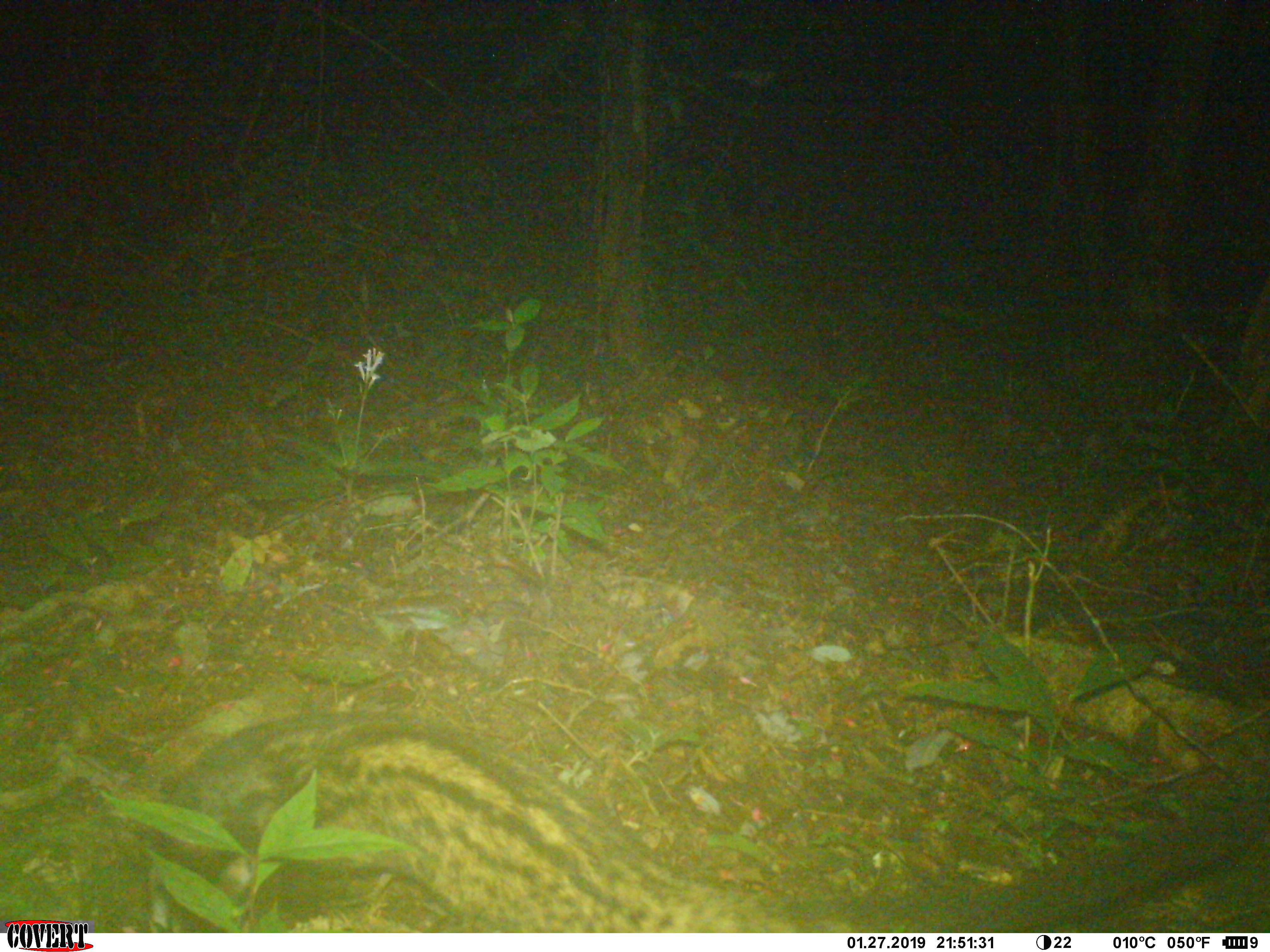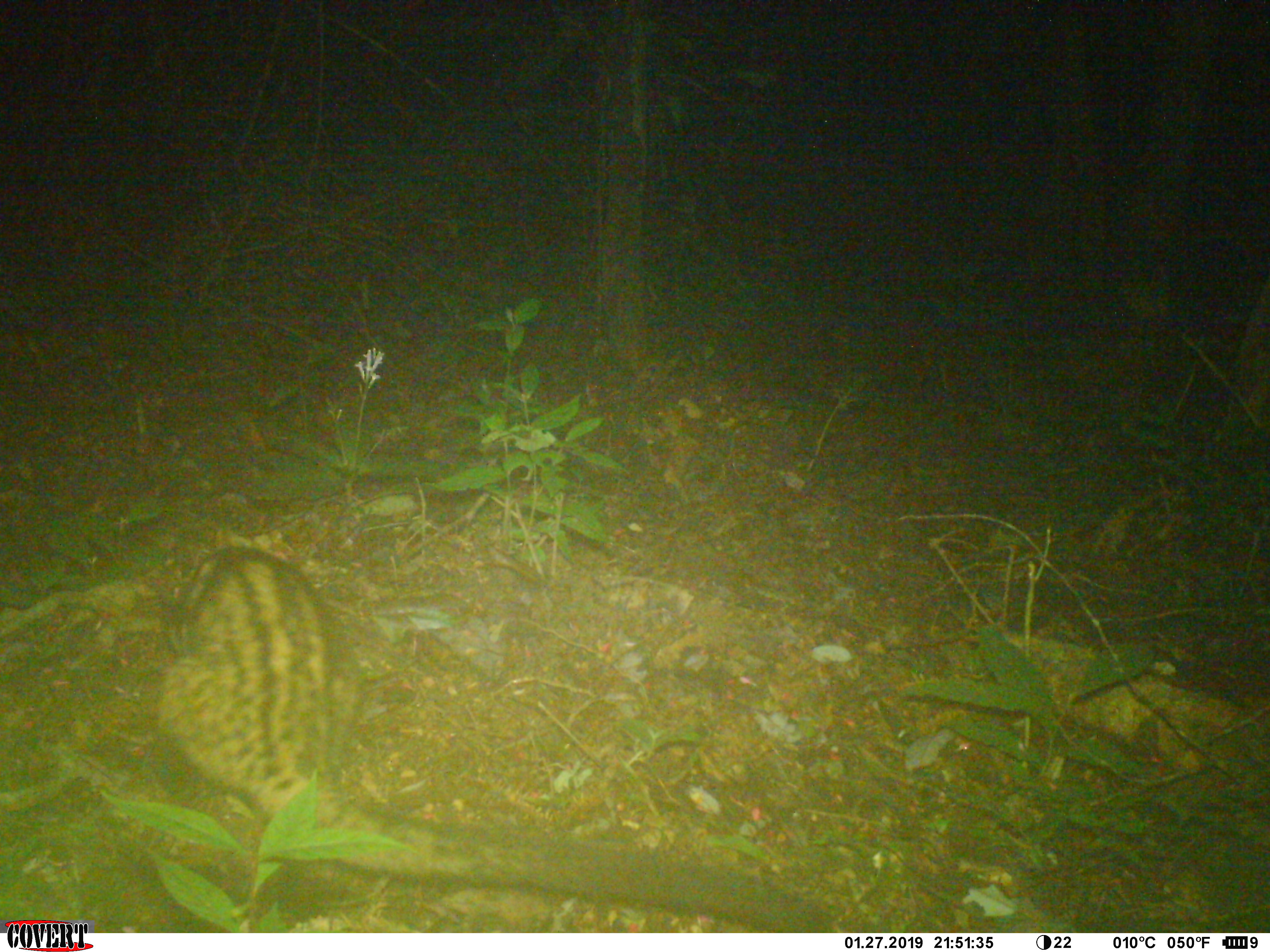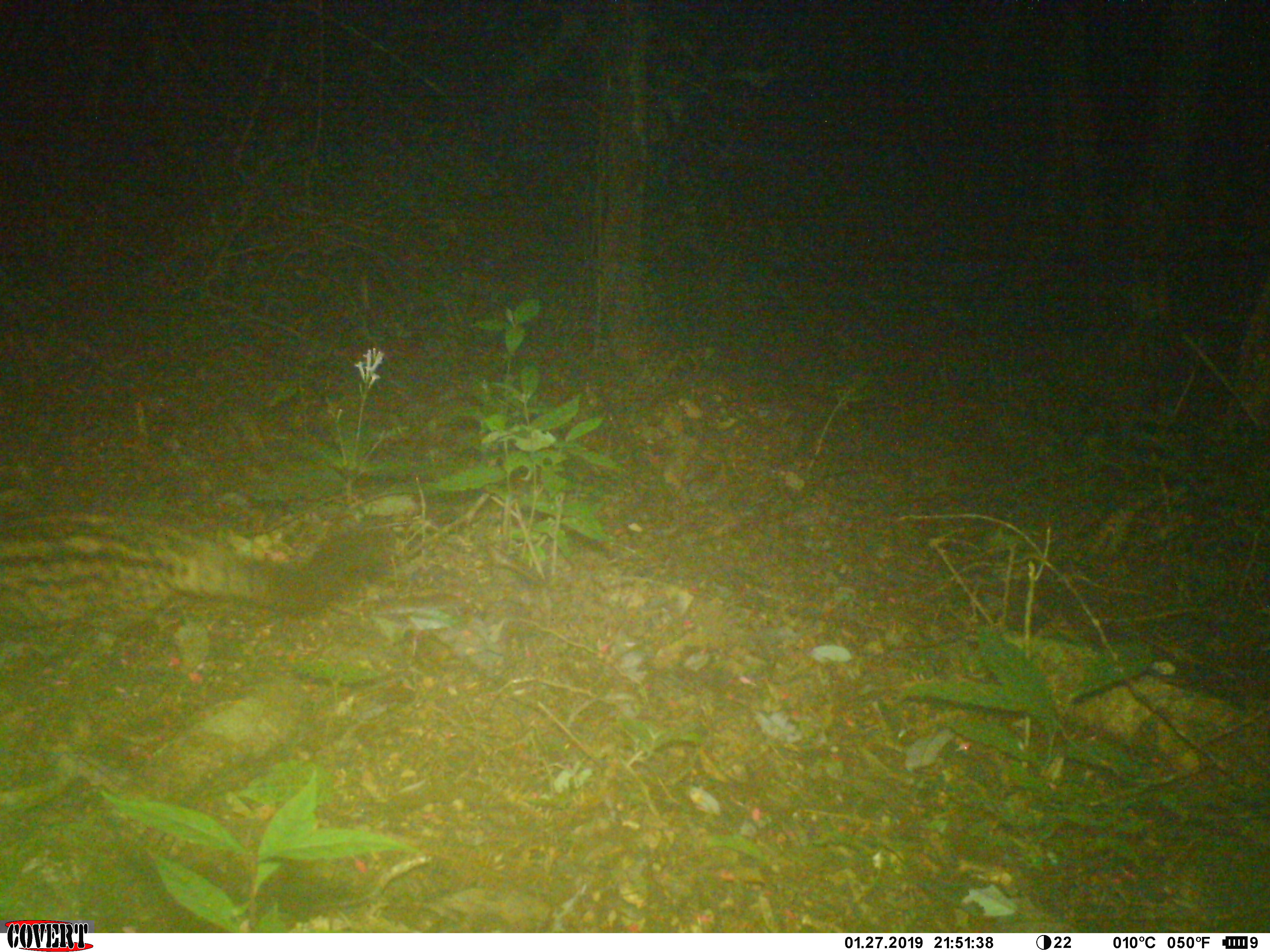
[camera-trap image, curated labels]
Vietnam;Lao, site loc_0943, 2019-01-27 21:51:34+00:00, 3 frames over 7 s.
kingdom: Animalia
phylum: Chordata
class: Mammalia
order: Carnivora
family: Viverridae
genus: Paradoxurus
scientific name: Paradoxurus hermaphroditus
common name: common palm civet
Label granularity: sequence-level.